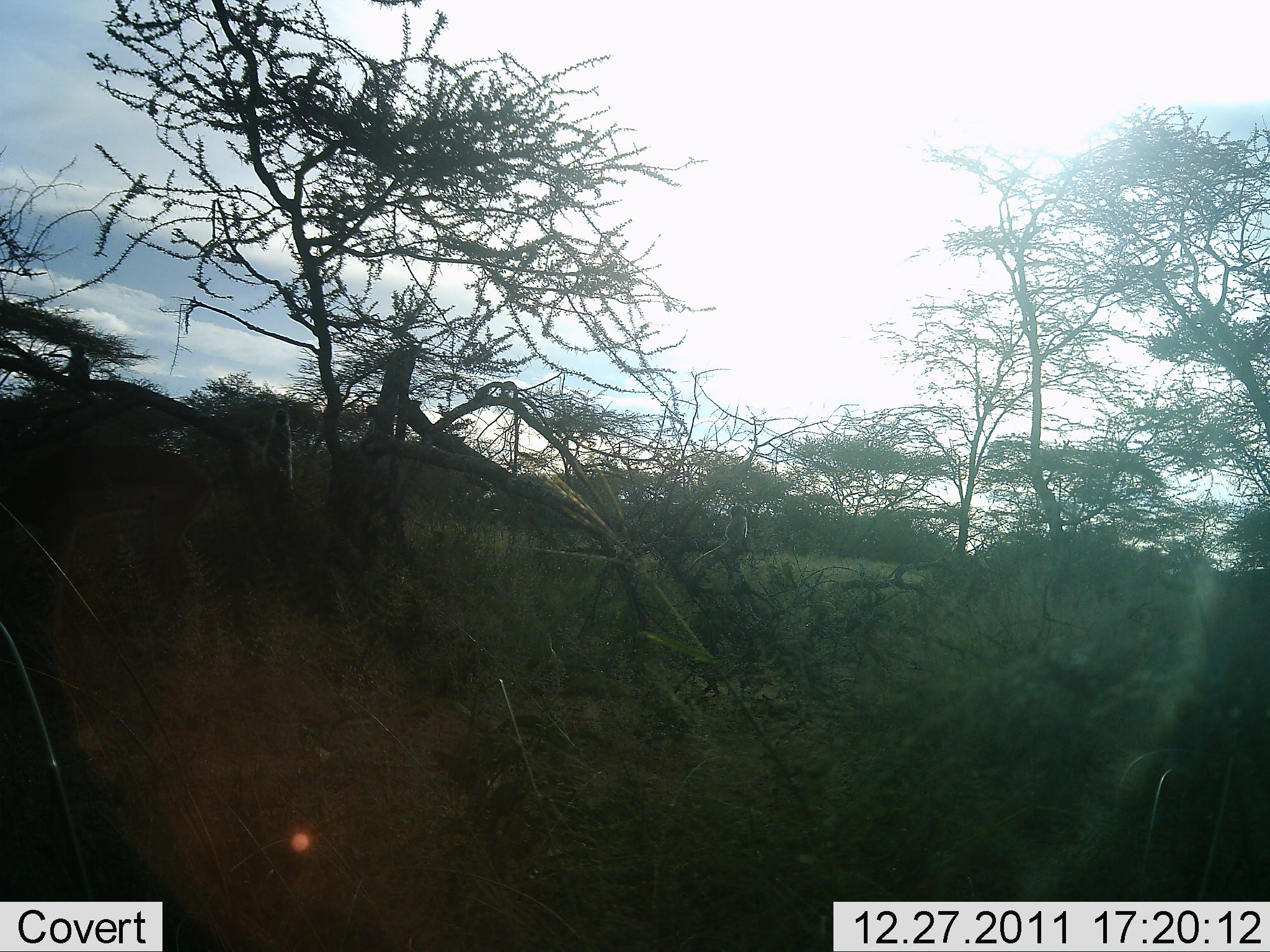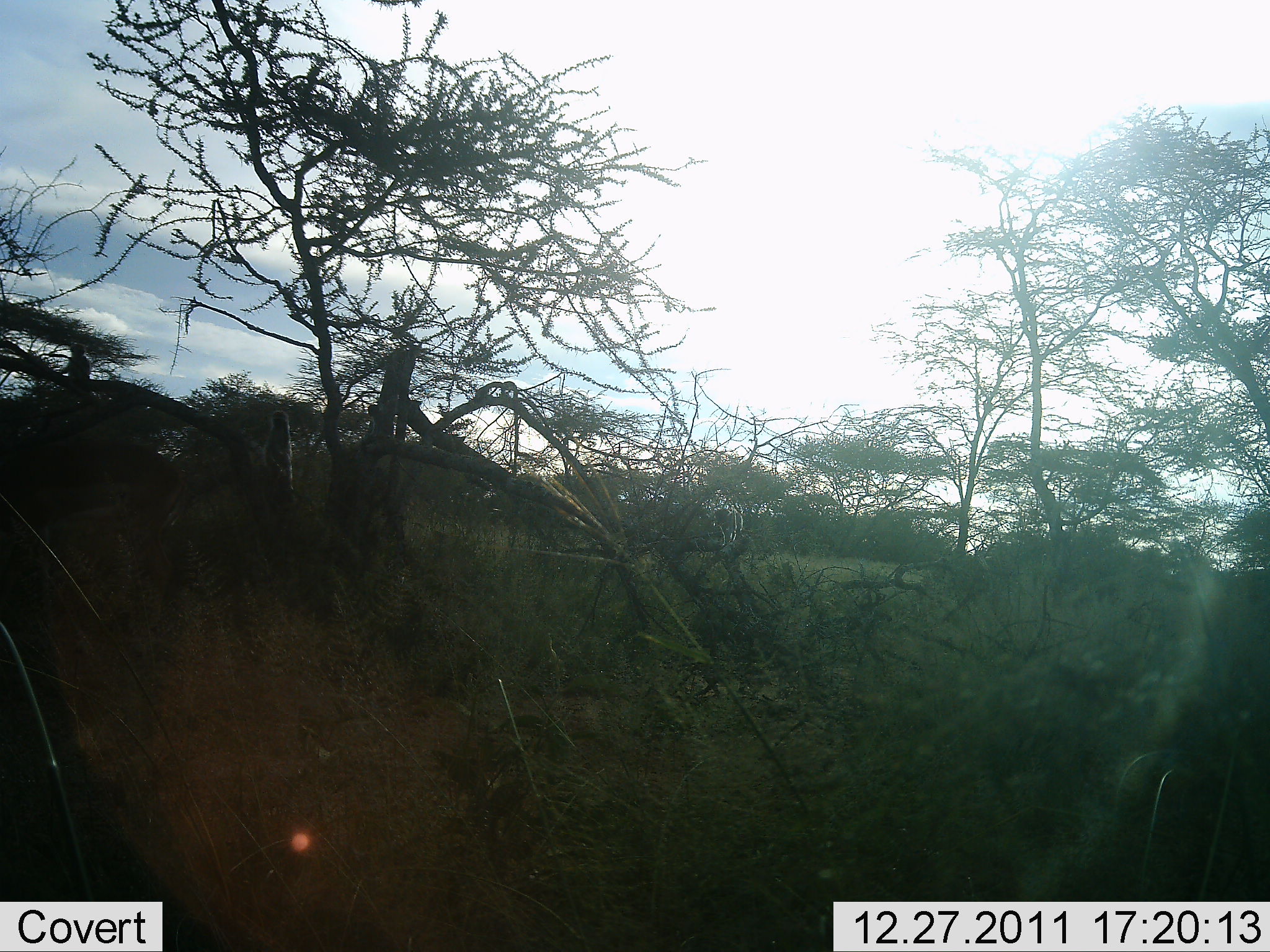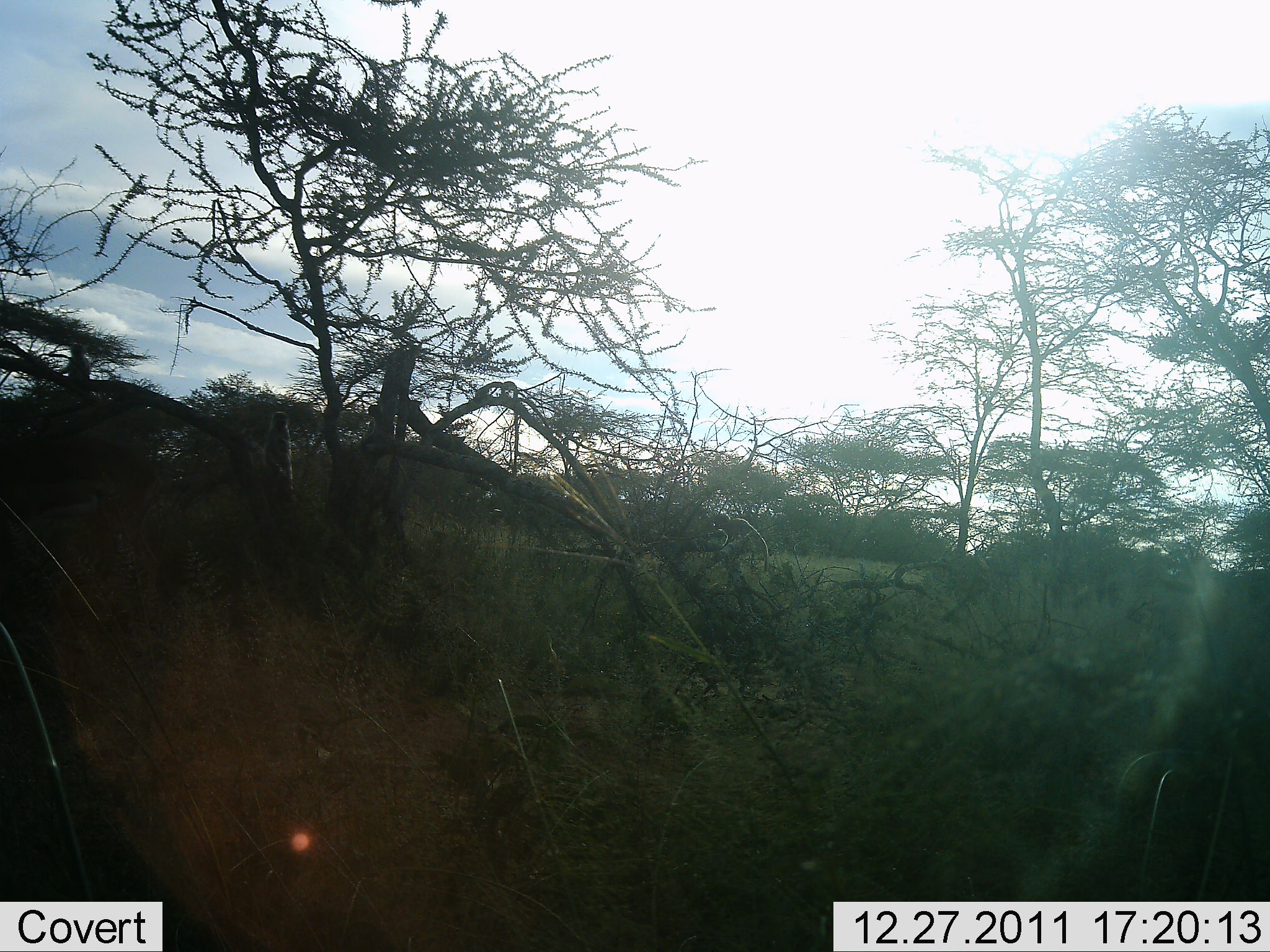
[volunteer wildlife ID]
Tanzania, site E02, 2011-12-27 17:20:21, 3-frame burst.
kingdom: Animalia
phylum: Chordata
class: Mammalia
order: Artiodactyla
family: Bovidae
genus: Eudorcas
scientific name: Eudorcas thomsonii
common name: thomson's gazelle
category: gazellethomsons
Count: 1.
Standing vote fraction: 25%.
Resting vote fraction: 0%.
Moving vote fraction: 75%.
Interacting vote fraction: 0%.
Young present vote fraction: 0%.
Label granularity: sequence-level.